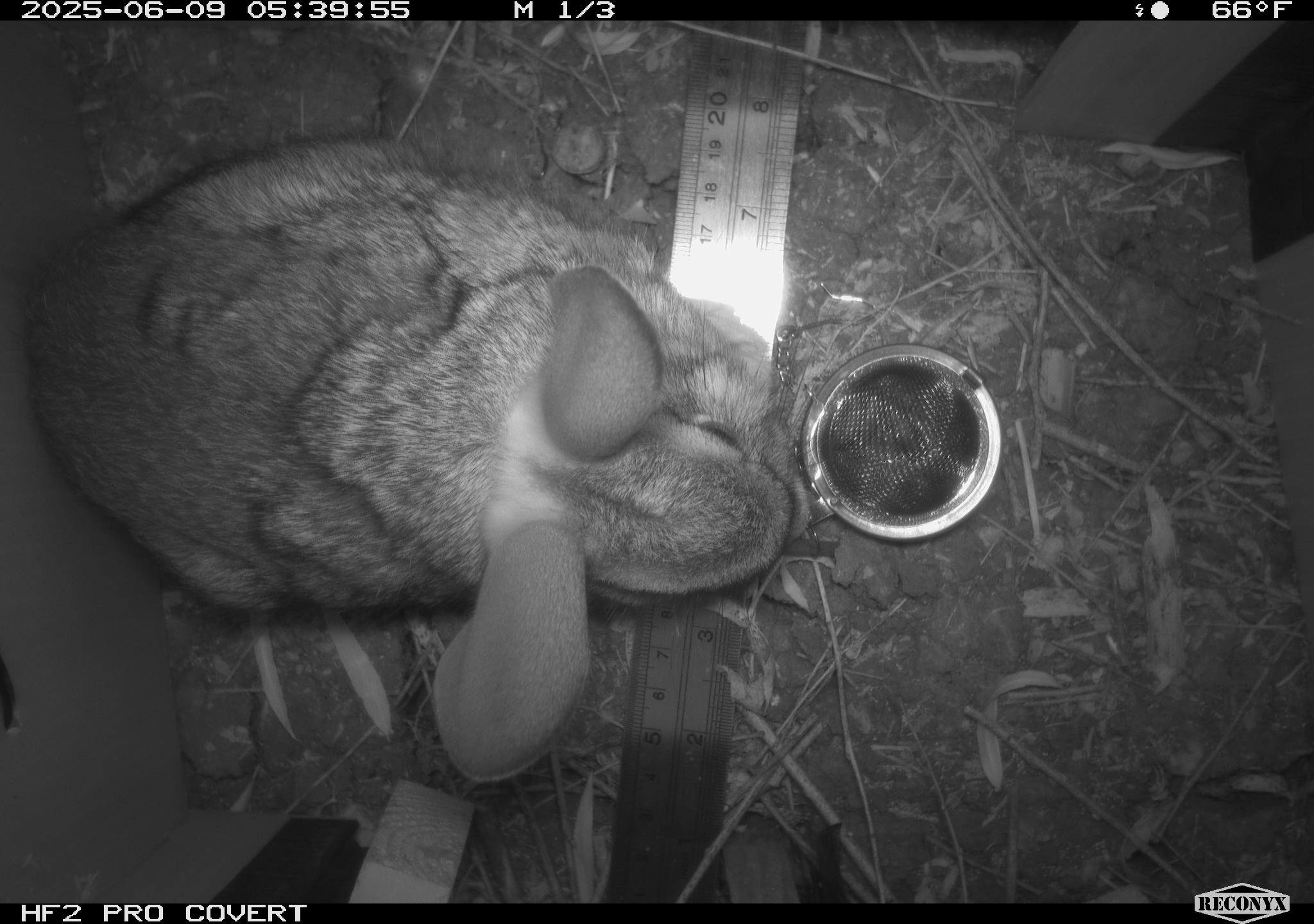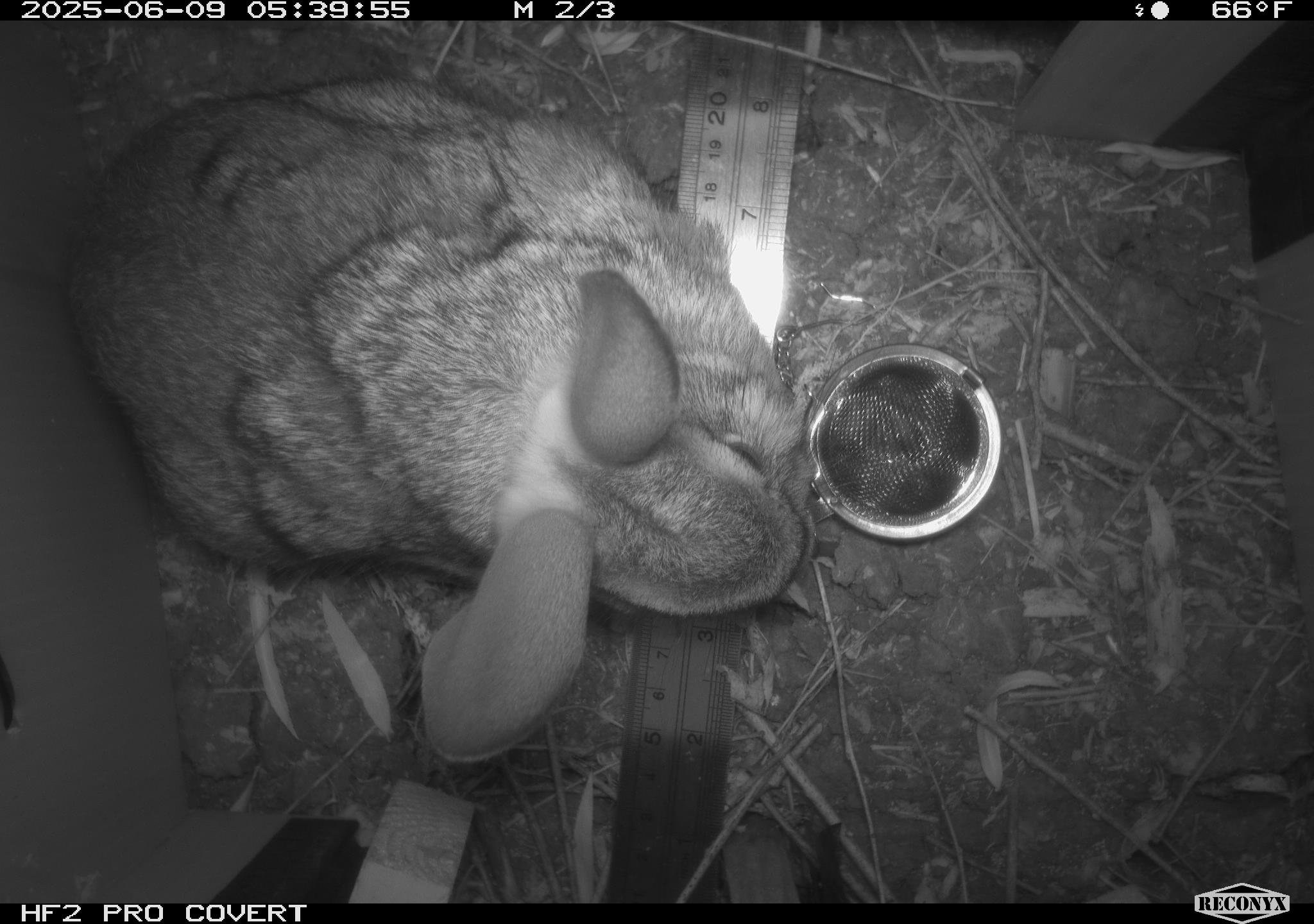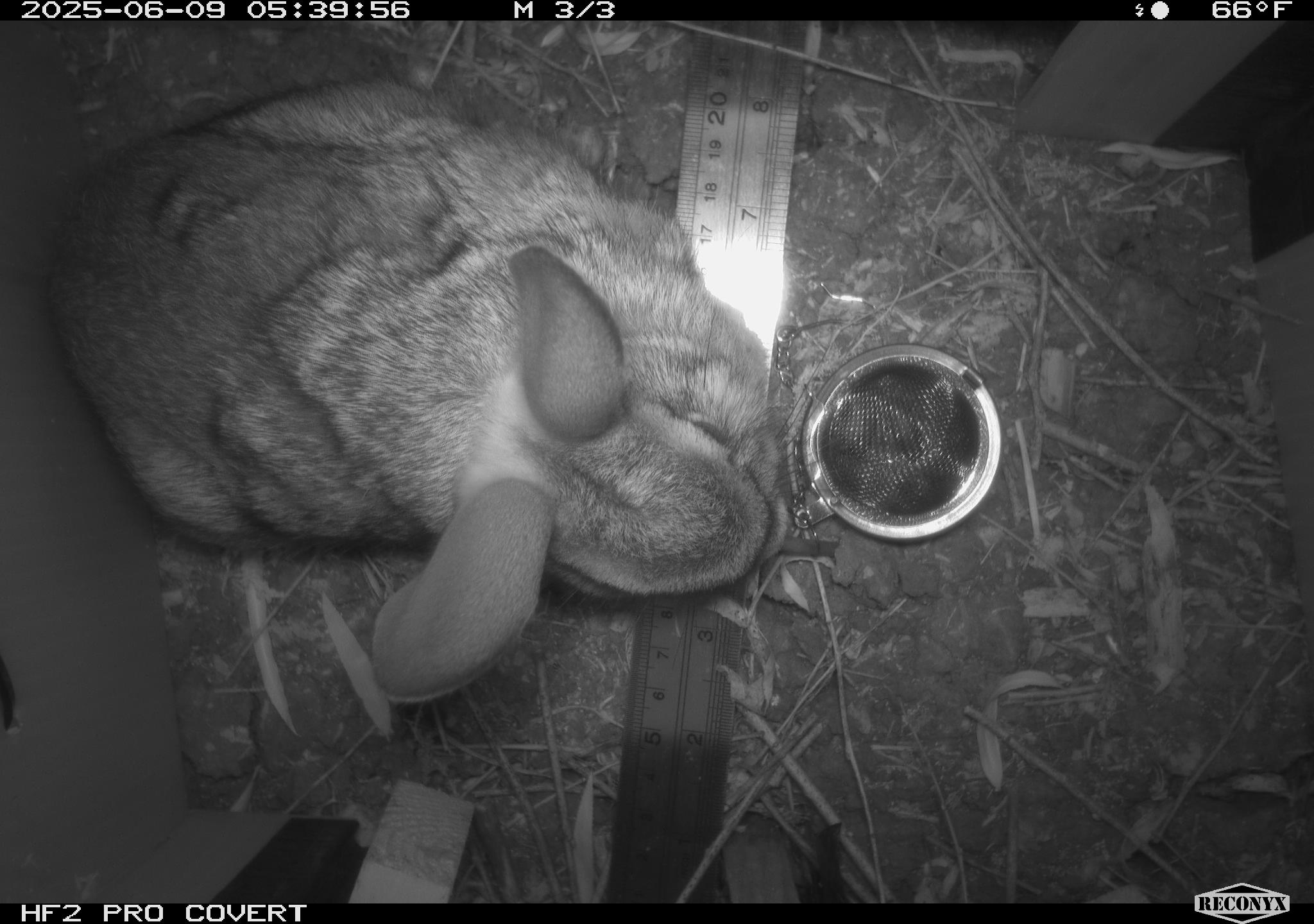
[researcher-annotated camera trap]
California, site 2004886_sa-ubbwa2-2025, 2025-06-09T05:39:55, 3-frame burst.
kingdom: Animalia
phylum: Chordata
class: Mammalia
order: Lagomorpha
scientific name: Lagomorpha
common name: hares, rabbits, and pikas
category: lagomorpha order